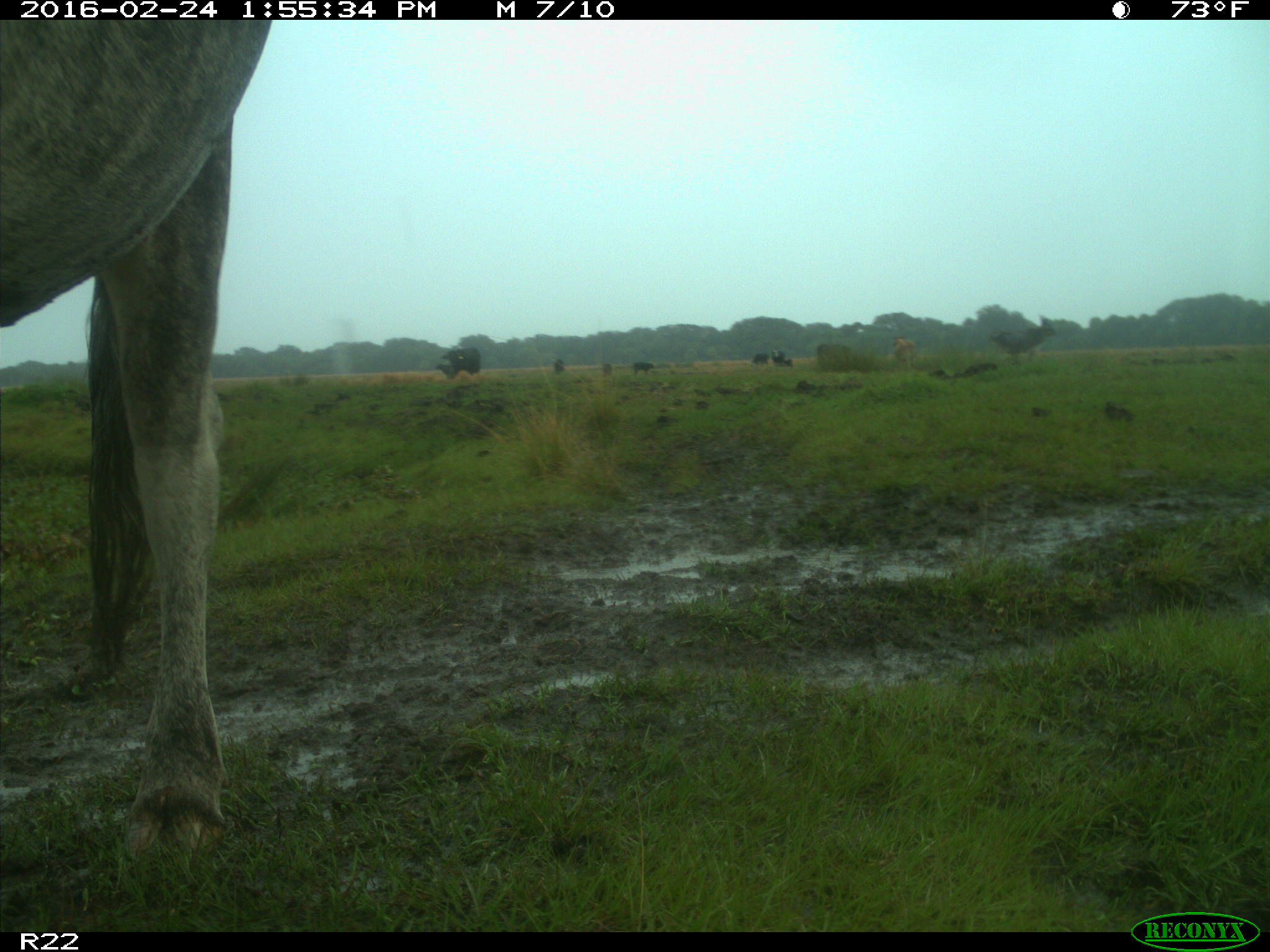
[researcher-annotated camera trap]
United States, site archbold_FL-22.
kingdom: Animalia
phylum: Chordata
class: Mammalia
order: Artiodactyla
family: Bovidae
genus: Bos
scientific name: Bos taurus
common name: domestic cow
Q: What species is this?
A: Bos taurus (domestic cow).